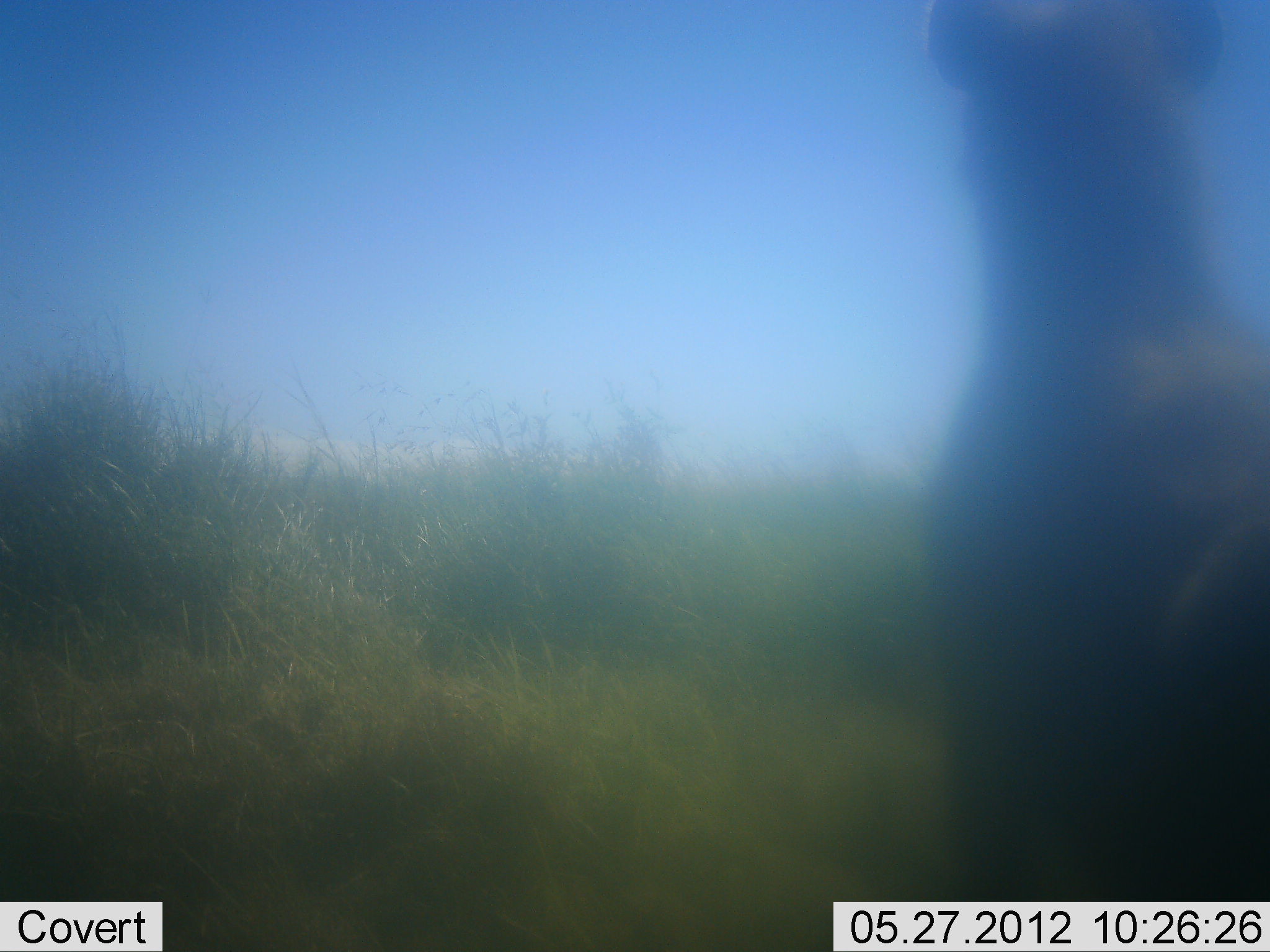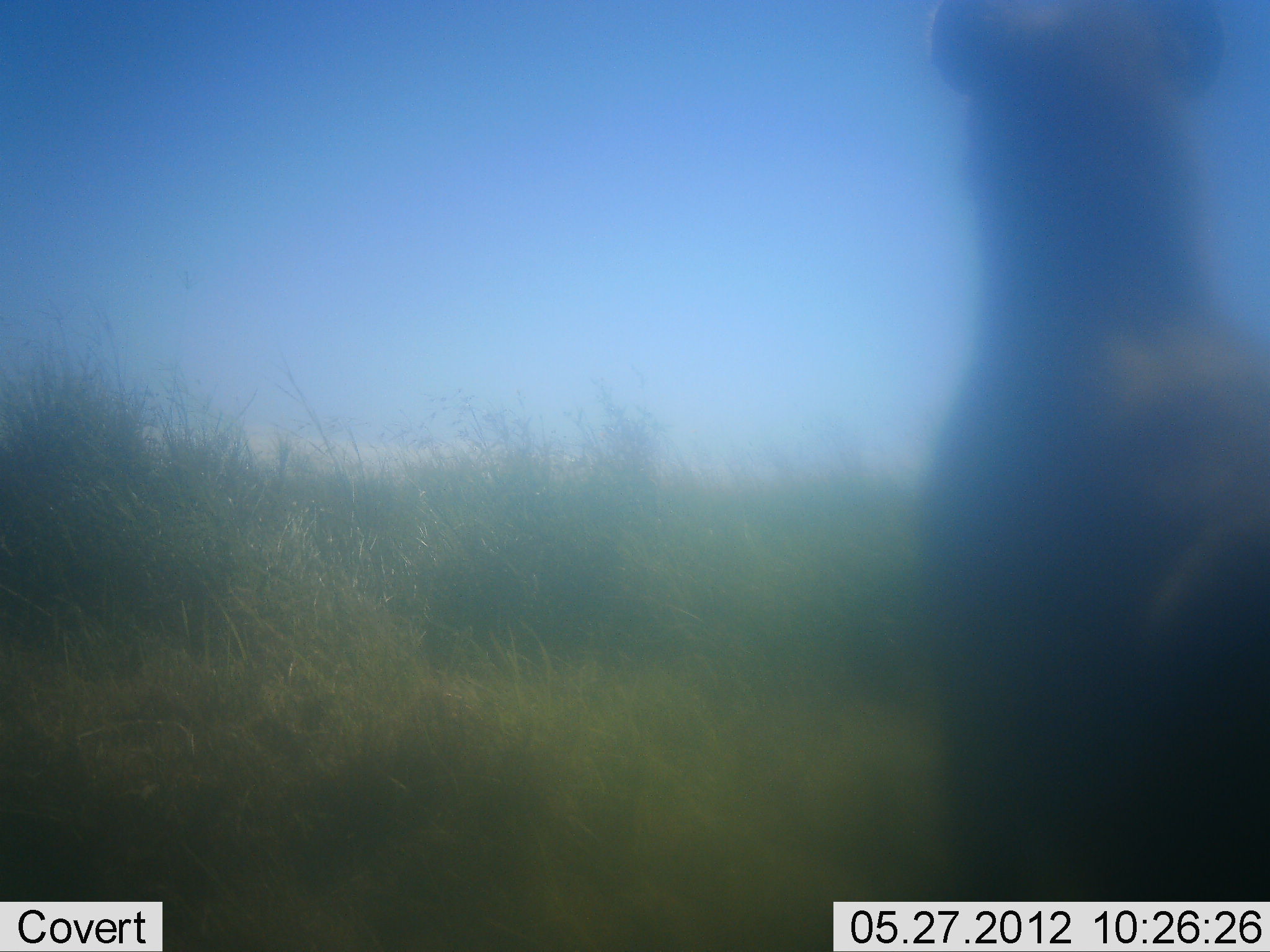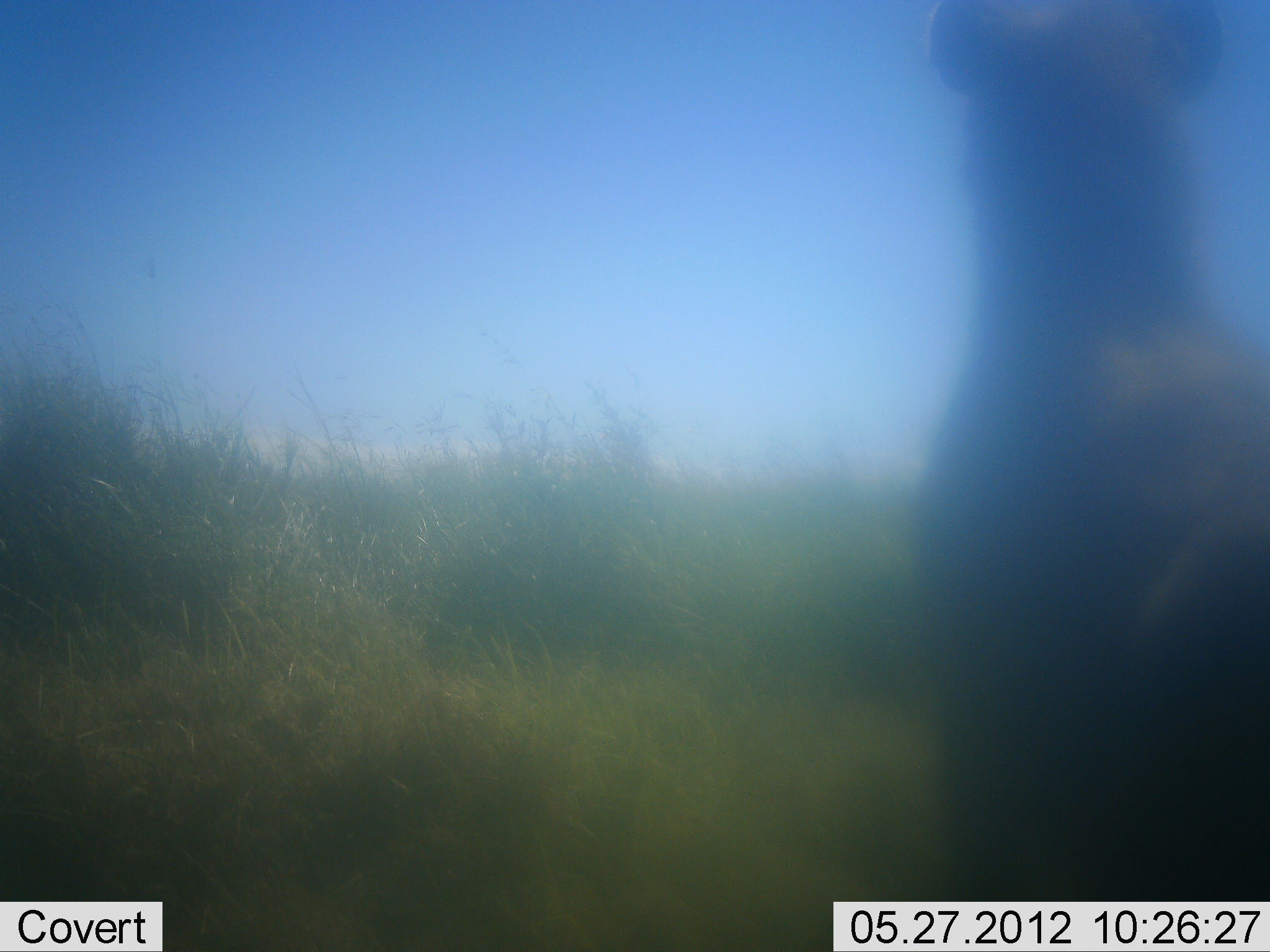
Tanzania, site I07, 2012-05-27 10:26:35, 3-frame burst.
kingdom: Animalia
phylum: Chordata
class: Mammalia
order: Carnivora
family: Hyaenidae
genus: Crocuta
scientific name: Crocuta crocuta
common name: spotted hyena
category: hyenaspotted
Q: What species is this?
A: Hyenaspotted (spotted hyena) (Crocuta crocuta).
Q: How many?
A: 1.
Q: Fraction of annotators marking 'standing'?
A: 75%.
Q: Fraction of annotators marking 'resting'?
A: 25%.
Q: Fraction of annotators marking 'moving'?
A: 0%.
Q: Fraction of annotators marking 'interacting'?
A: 0%.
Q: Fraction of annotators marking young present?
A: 0%.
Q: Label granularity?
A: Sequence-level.